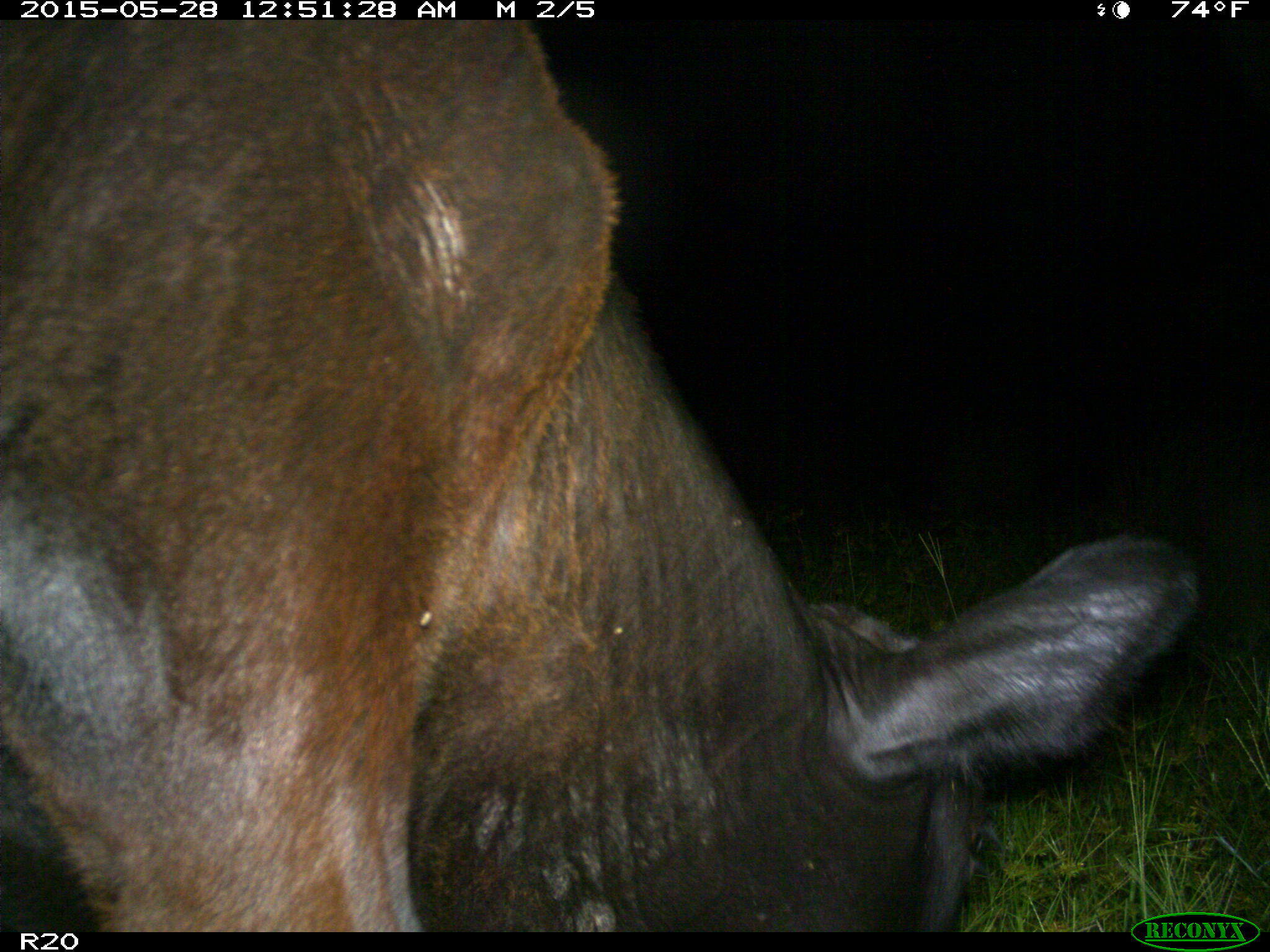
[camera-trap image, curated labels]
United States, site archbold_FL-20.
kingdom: Animalia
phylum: Chordata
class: Mammalia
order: Artiodactyla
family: Bovidae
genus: Bos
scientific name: Bos taurus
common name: domestic cow